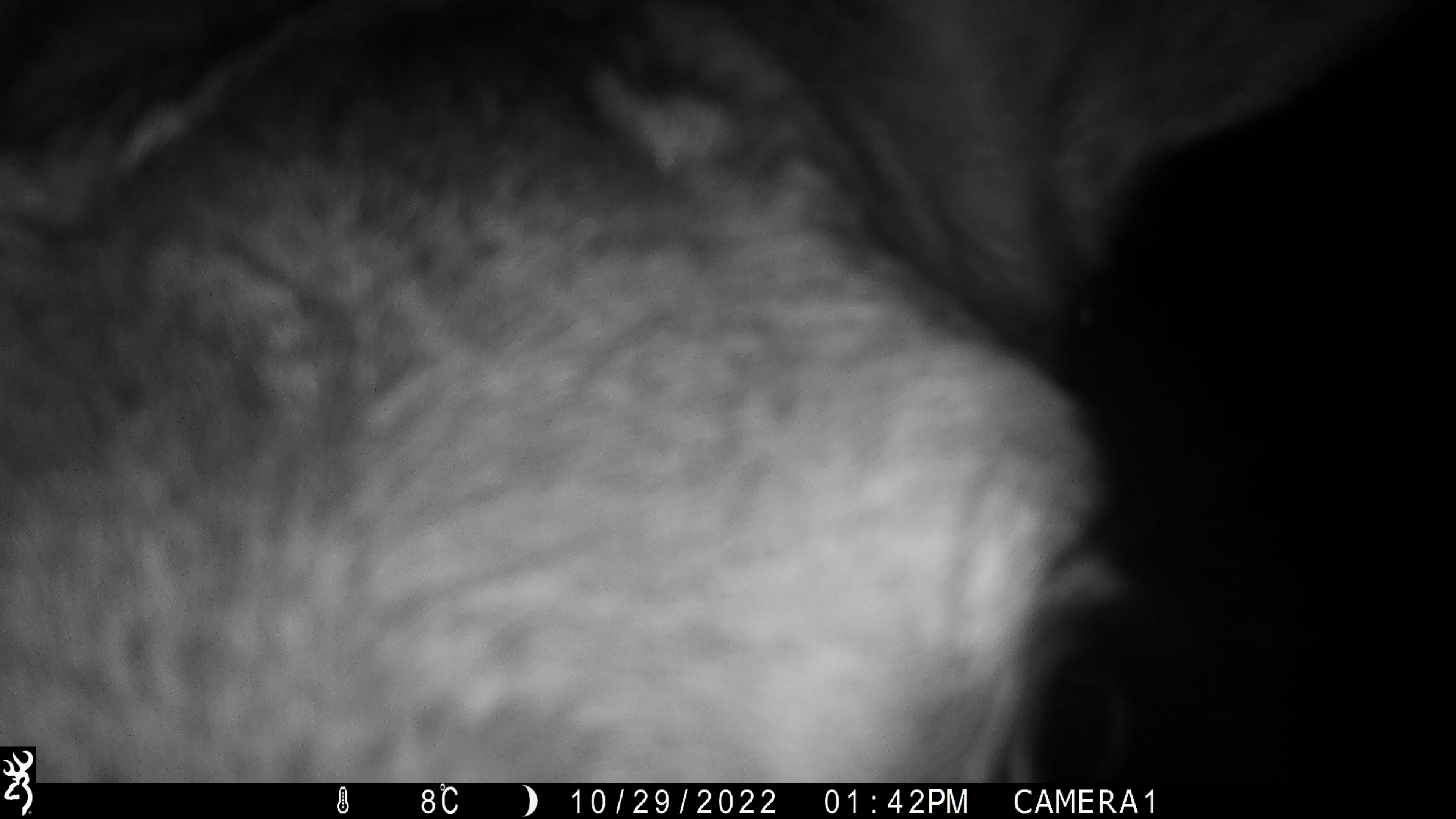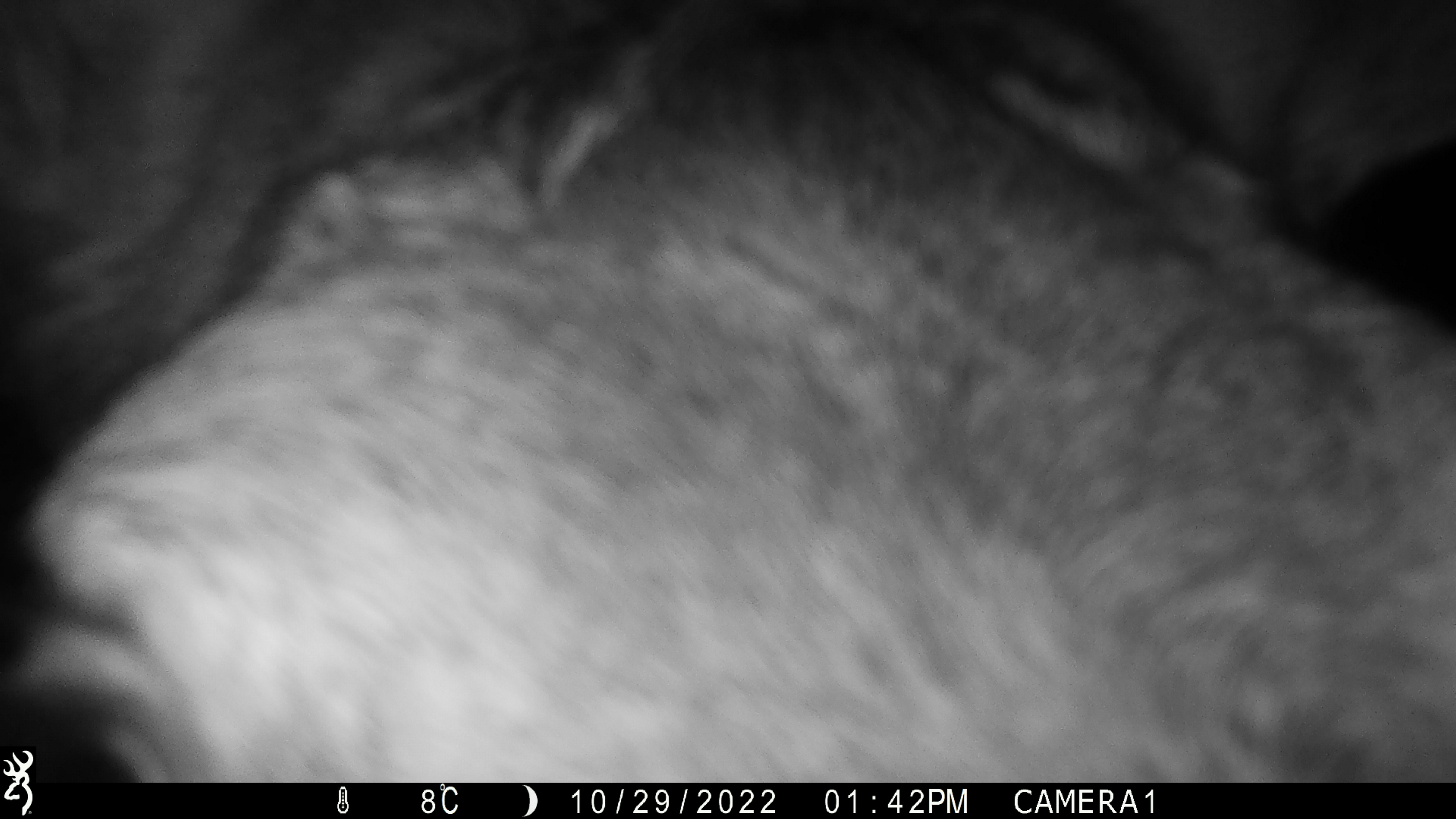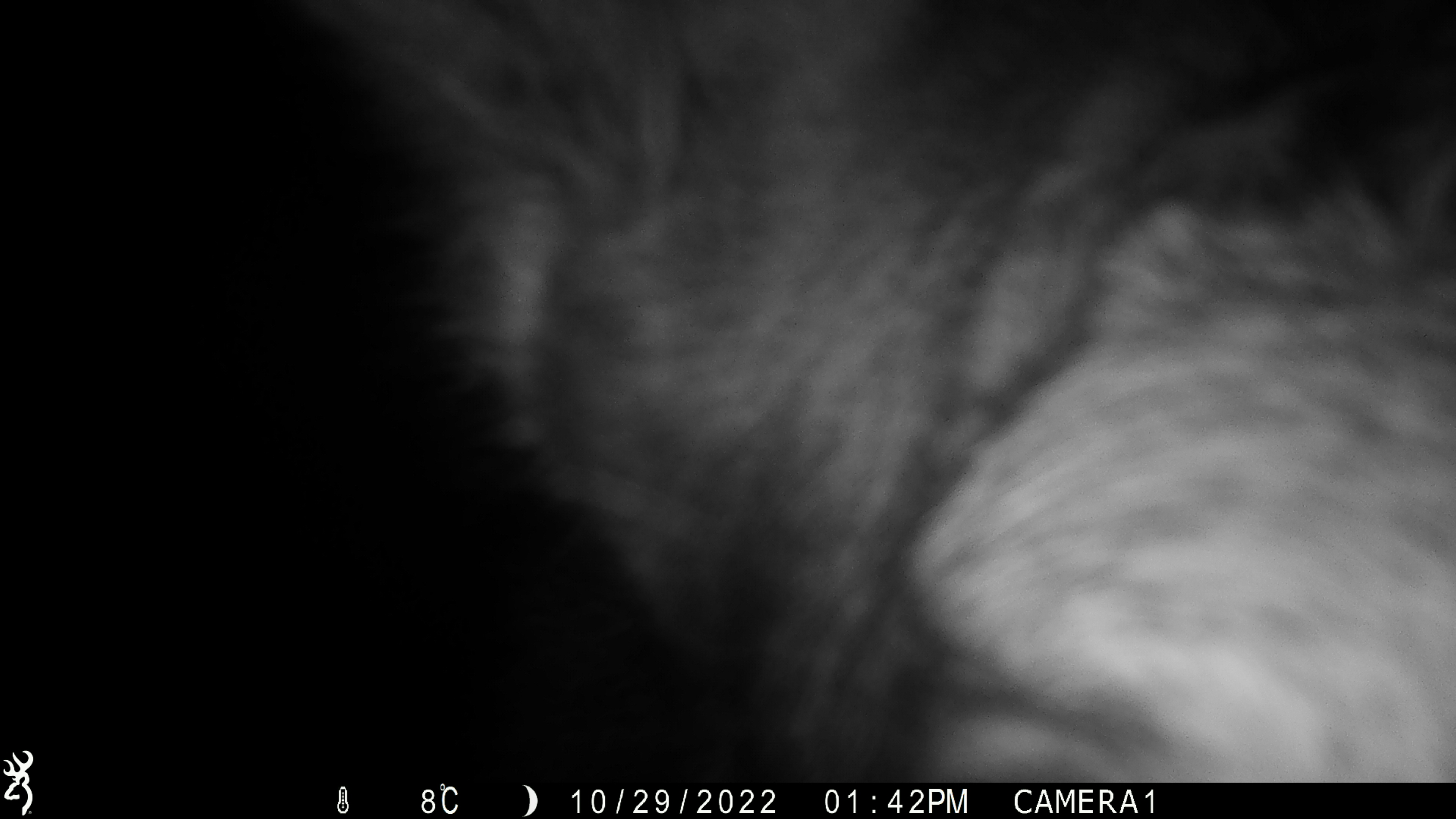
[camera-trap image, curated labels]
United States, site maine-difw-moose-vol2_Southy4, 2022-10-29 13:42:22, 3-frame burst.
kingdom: Animalia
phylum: Chordata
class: Mammalia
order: Artiodactyla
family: Cervidae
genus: Alces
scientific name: Alces alces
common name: moose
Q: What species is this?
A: Moose (Alces alces).